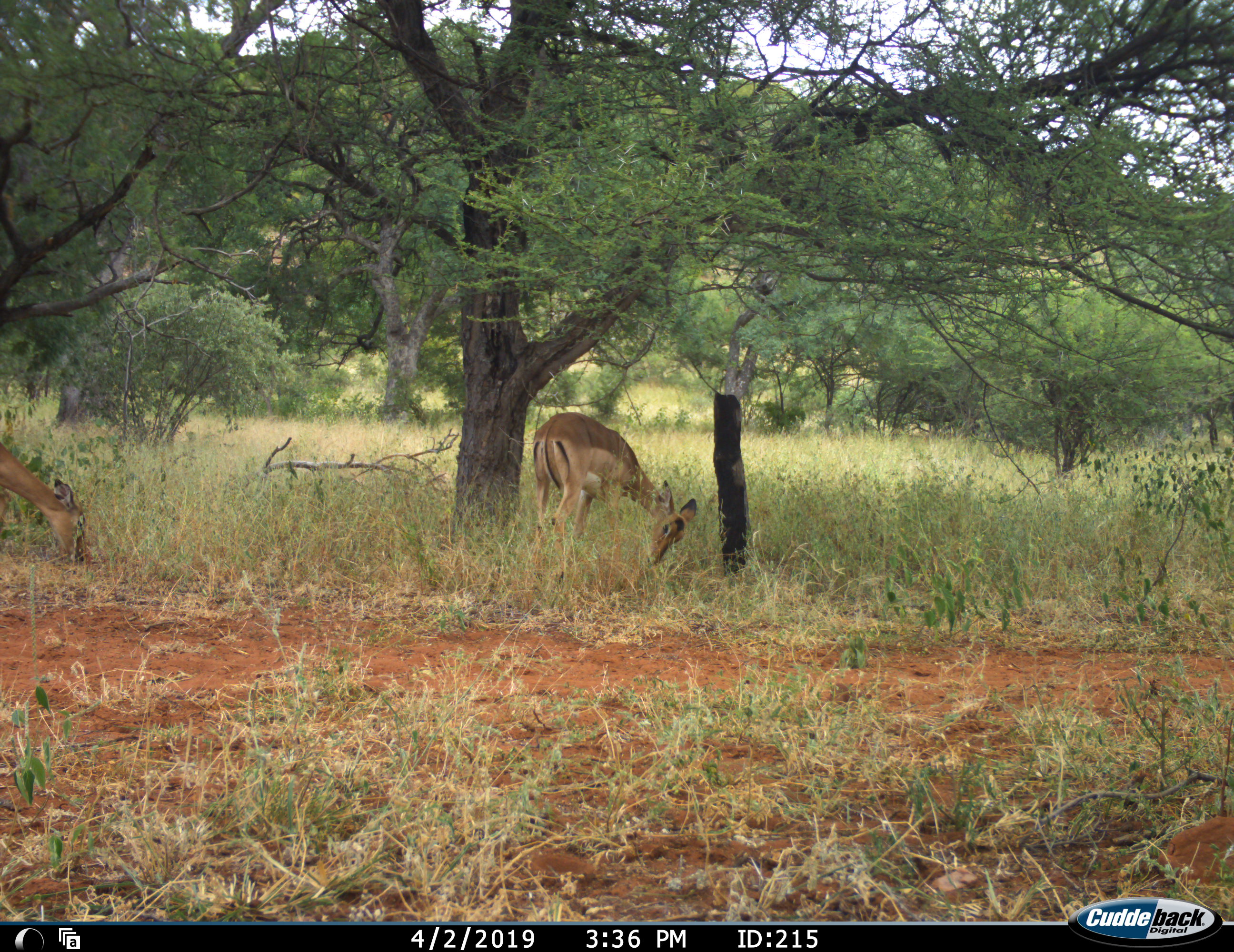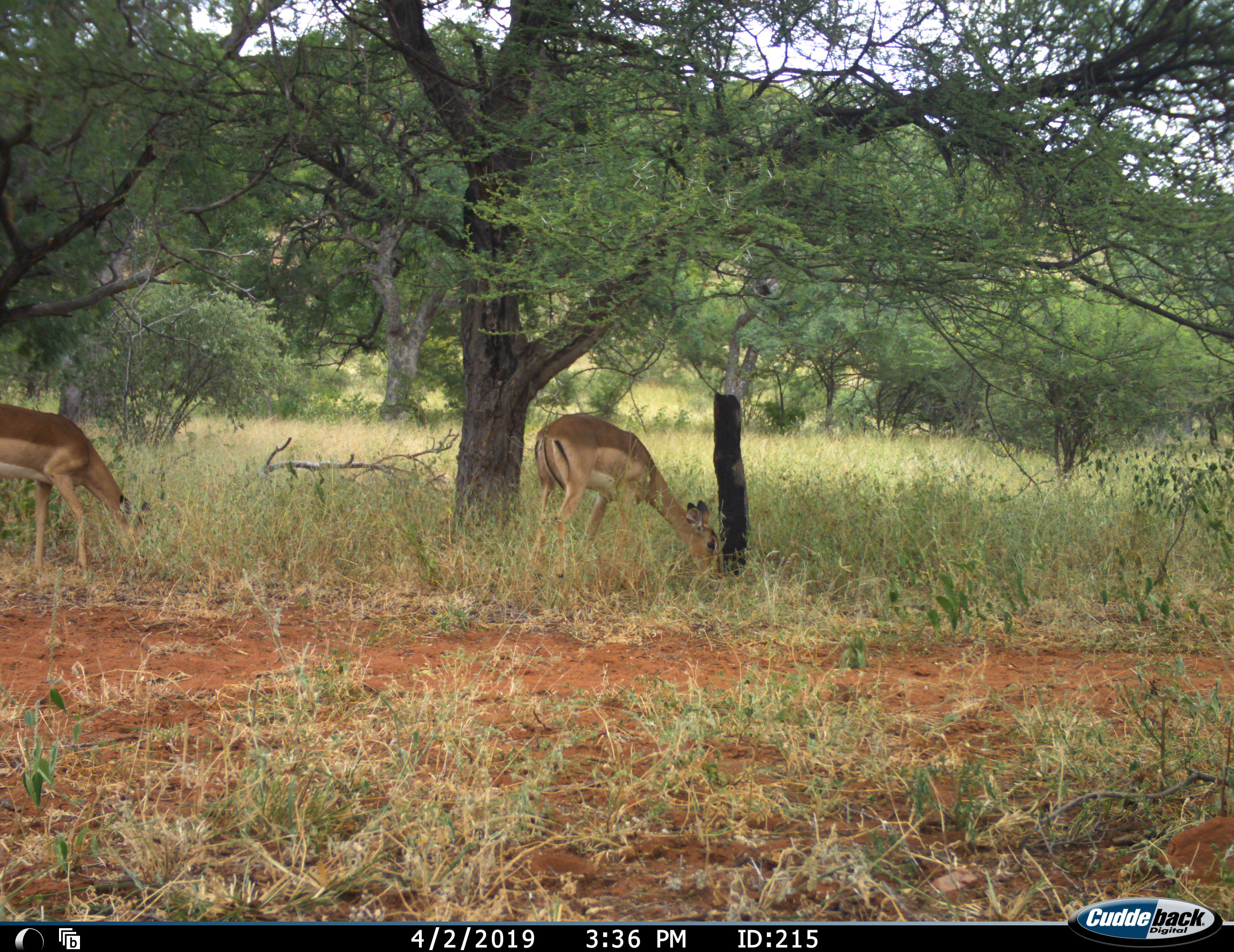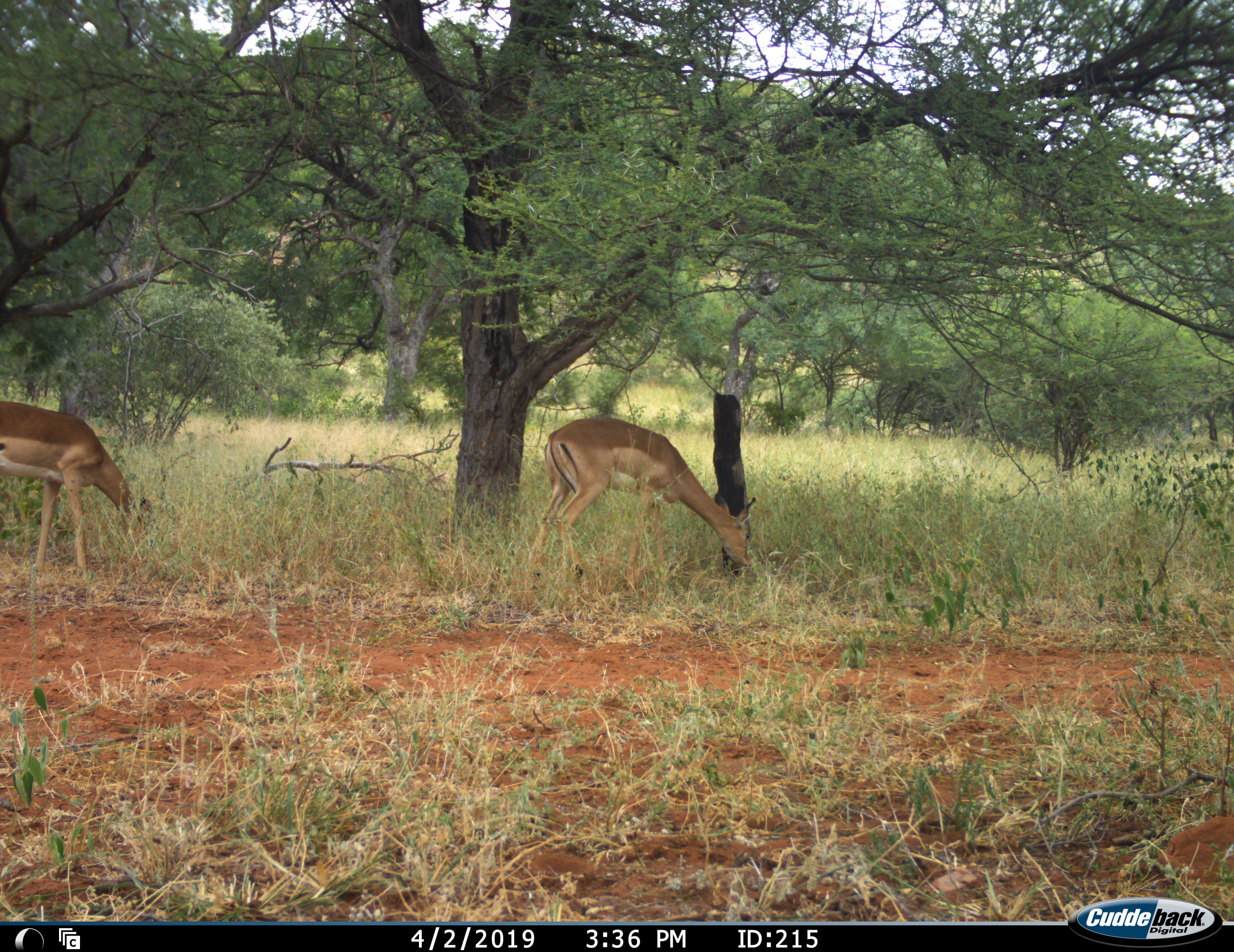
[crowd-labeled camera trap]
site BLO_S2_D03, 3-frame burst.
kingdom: Animalia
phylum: Chordata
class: Mammalia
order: Artiodactyla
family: Bovidae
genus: Aepyceros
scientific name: Aepyceros melampus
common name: impala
Impala (Aepyceros melampus), count 2. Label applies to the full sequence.